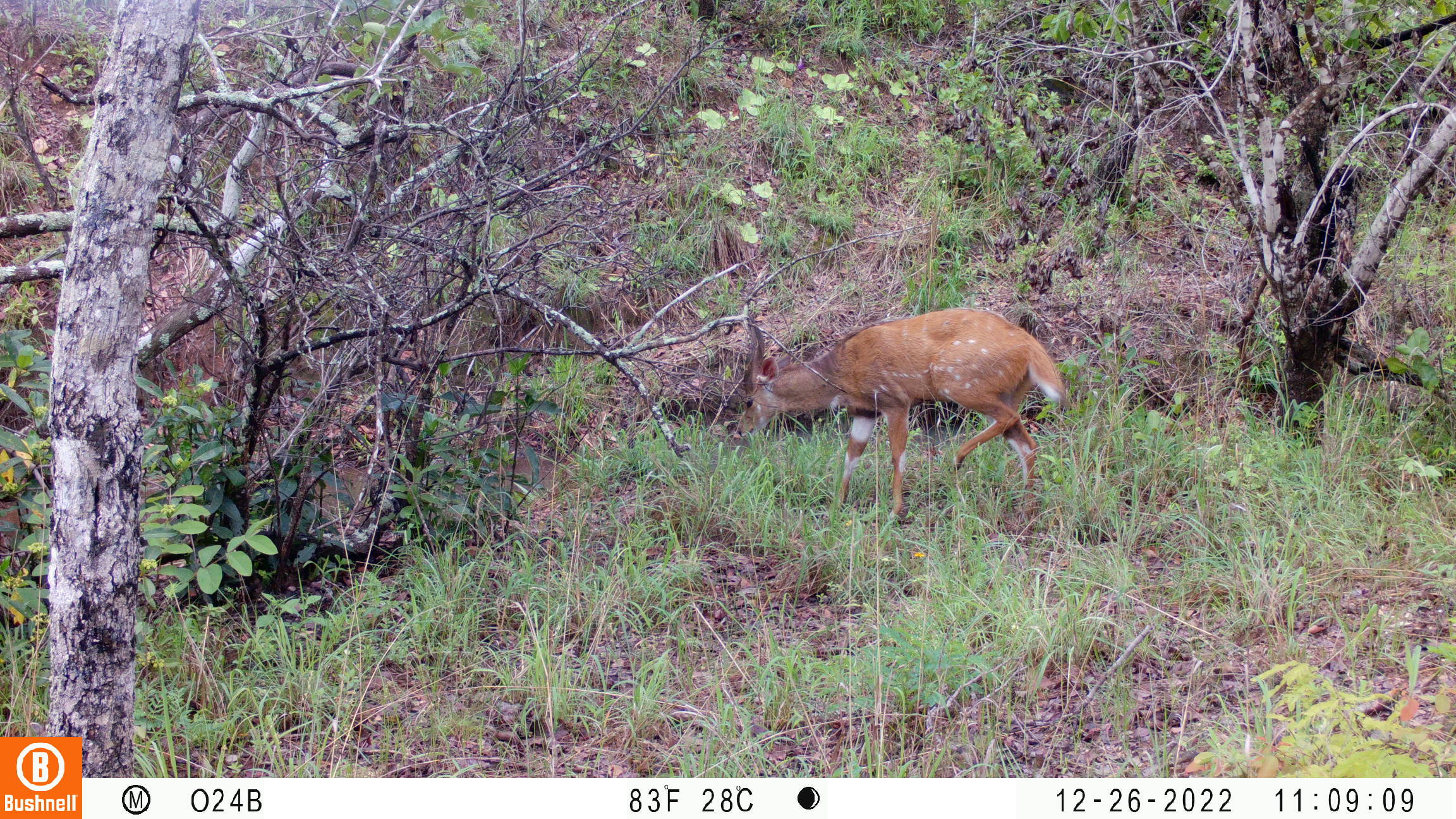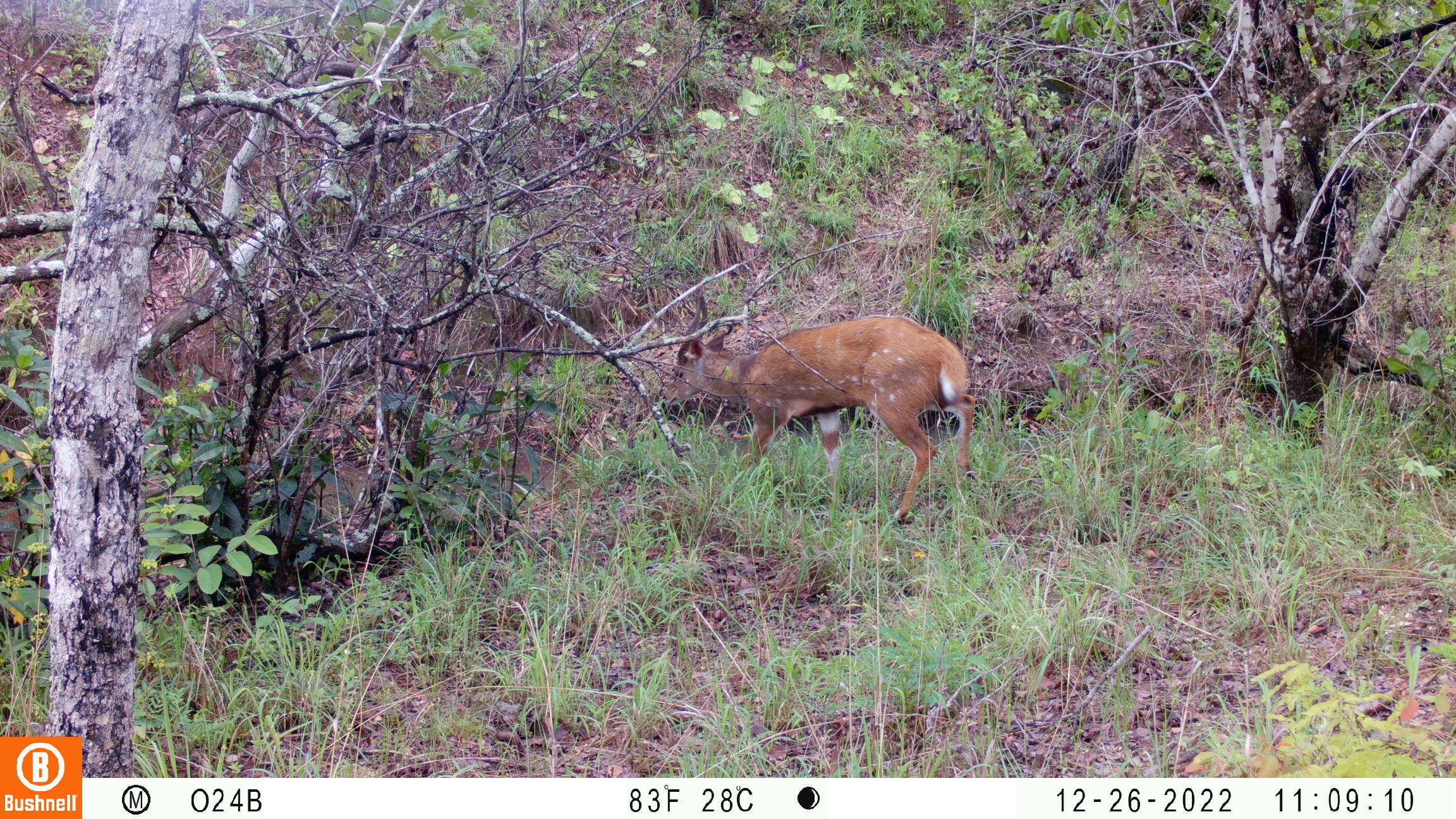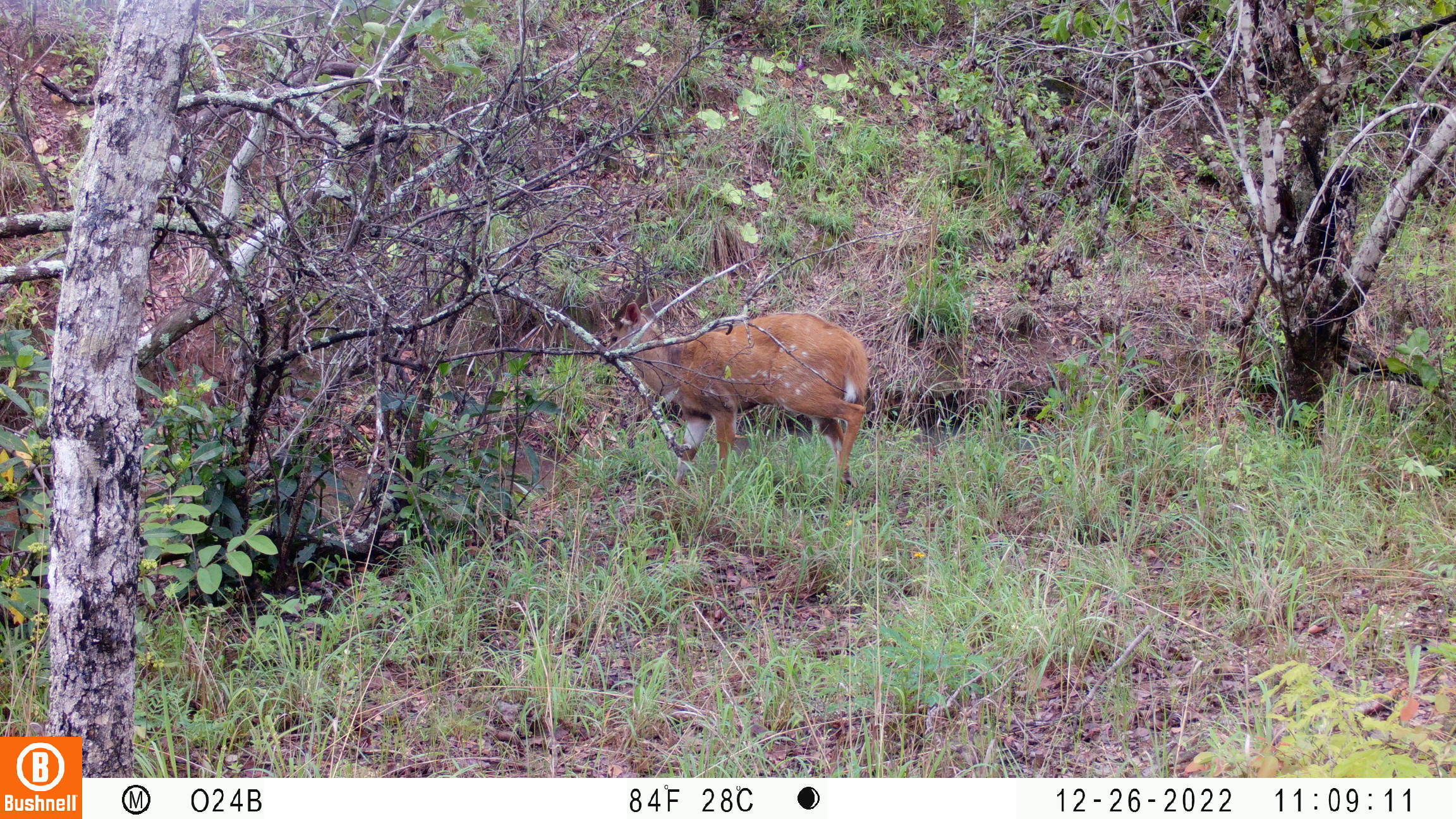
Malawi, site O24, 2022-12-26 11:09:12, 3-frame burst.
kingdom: Animalia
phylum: Chordata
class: Mammalia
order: Artiodactyla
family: Bovidae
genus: Tragelaphus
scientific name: Tragelaphus sylvaticus sylvaticus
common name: cape bushbuck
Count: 1.